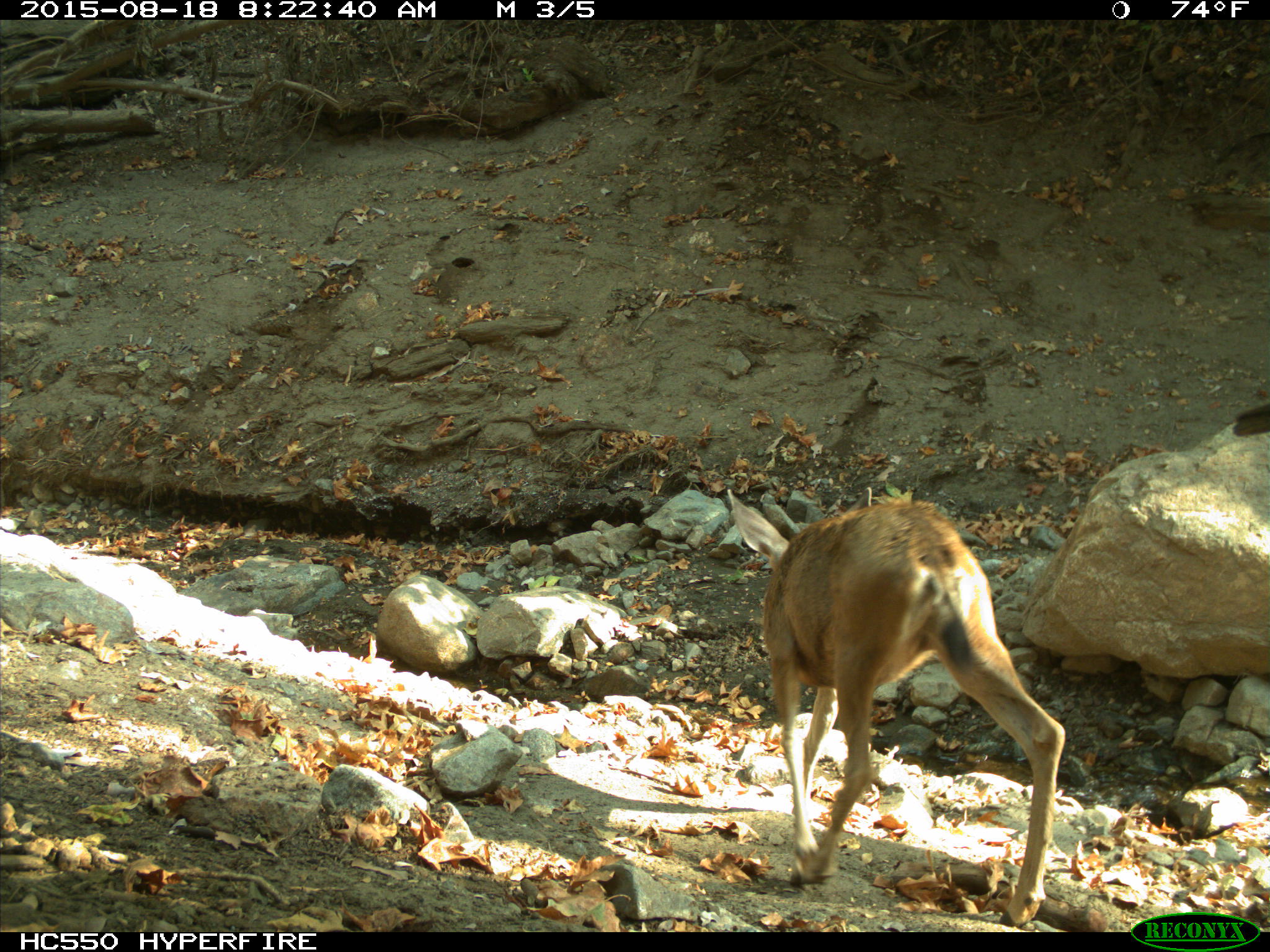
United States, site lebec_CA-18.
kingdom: Animalia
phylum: Chordata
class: Mammalia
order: Artiodactyla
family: Cervidae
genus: Odocoileus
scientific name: Odocoileus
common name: deer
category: unidentified deer